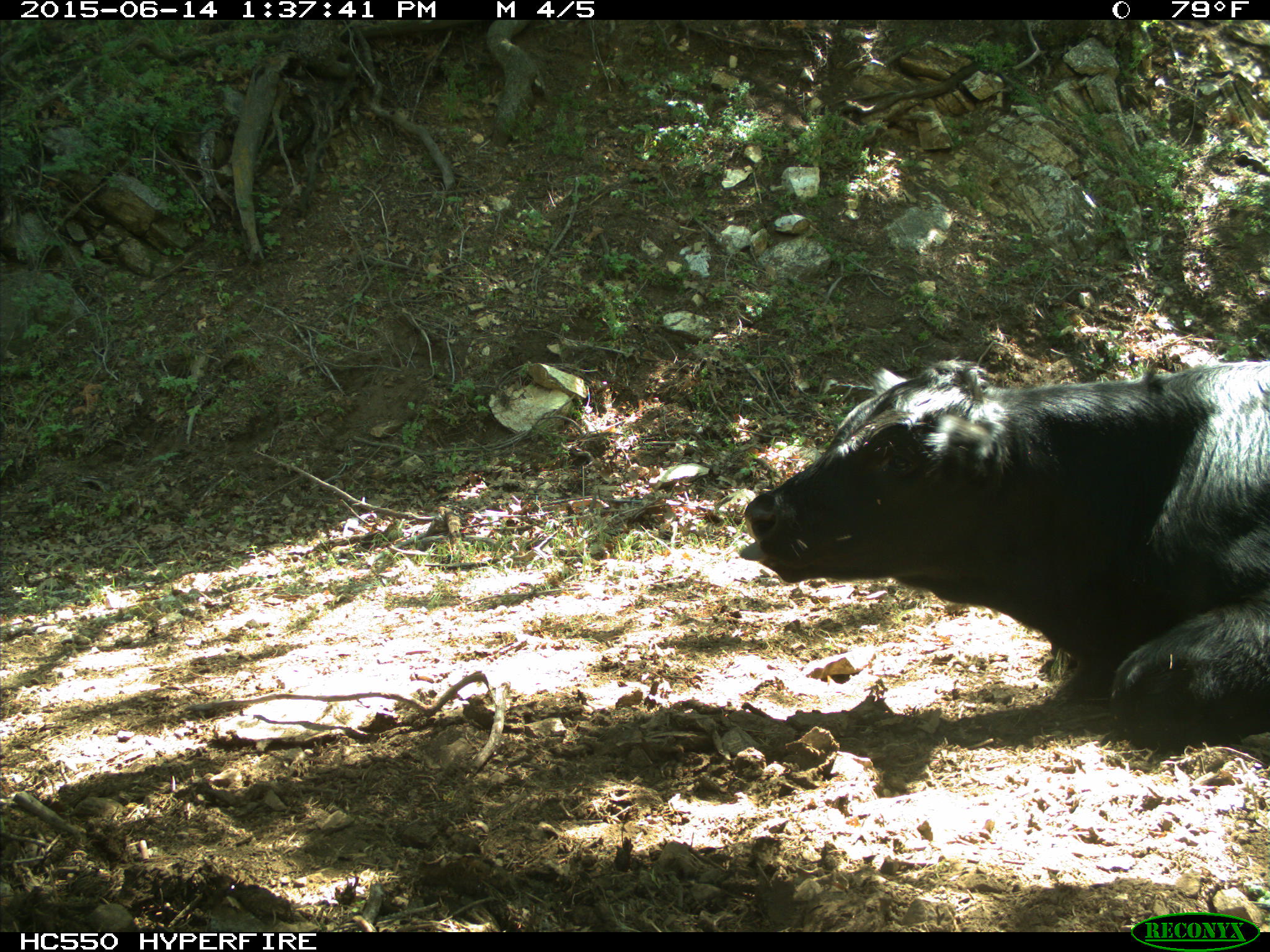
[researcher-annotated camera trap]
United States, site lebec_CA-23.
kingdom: Animalia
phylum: Chordata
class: Mammalia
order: Artiodactyla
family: Bovidae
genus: Bos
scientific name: Bos taurus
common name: domestic cow